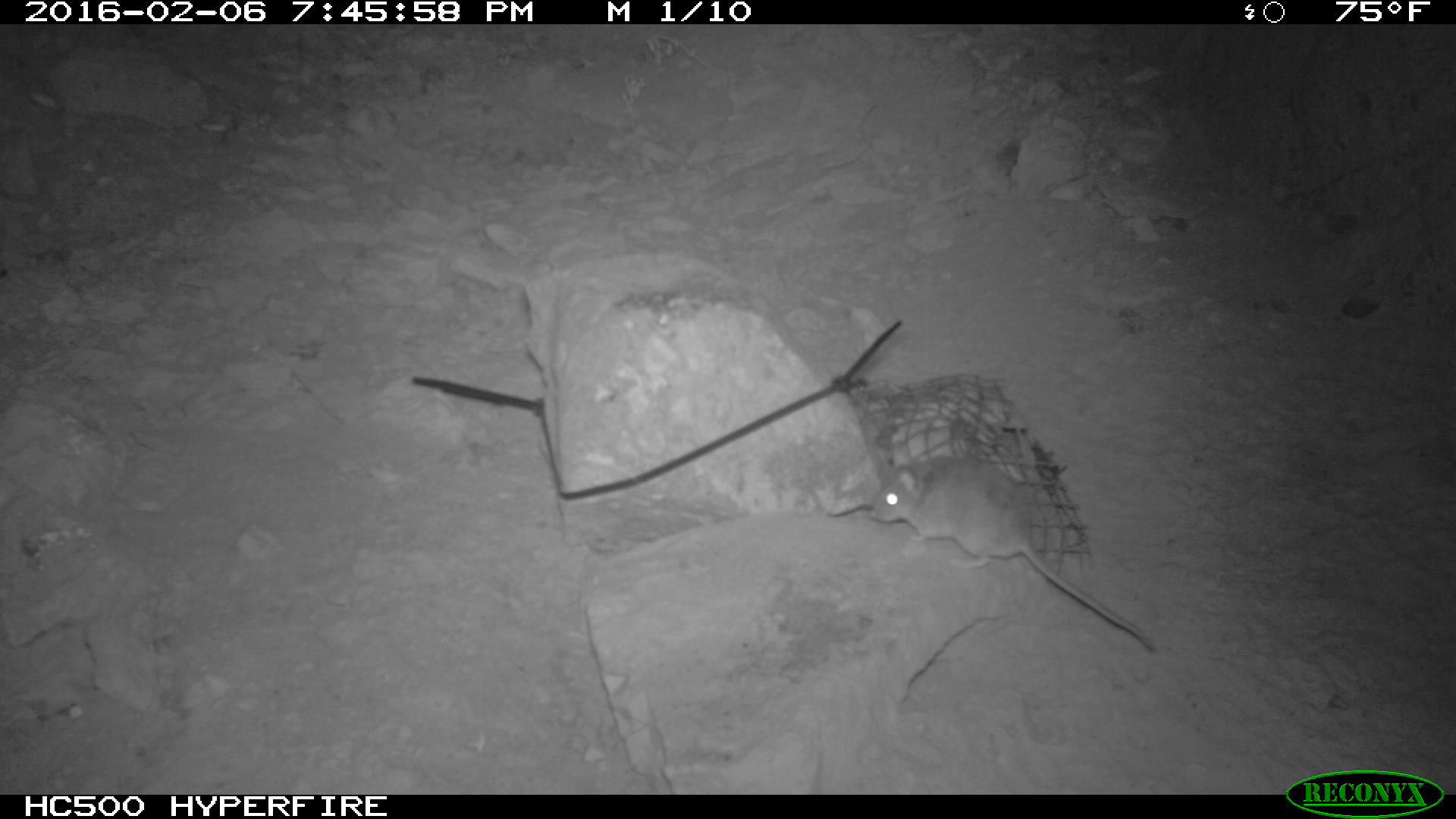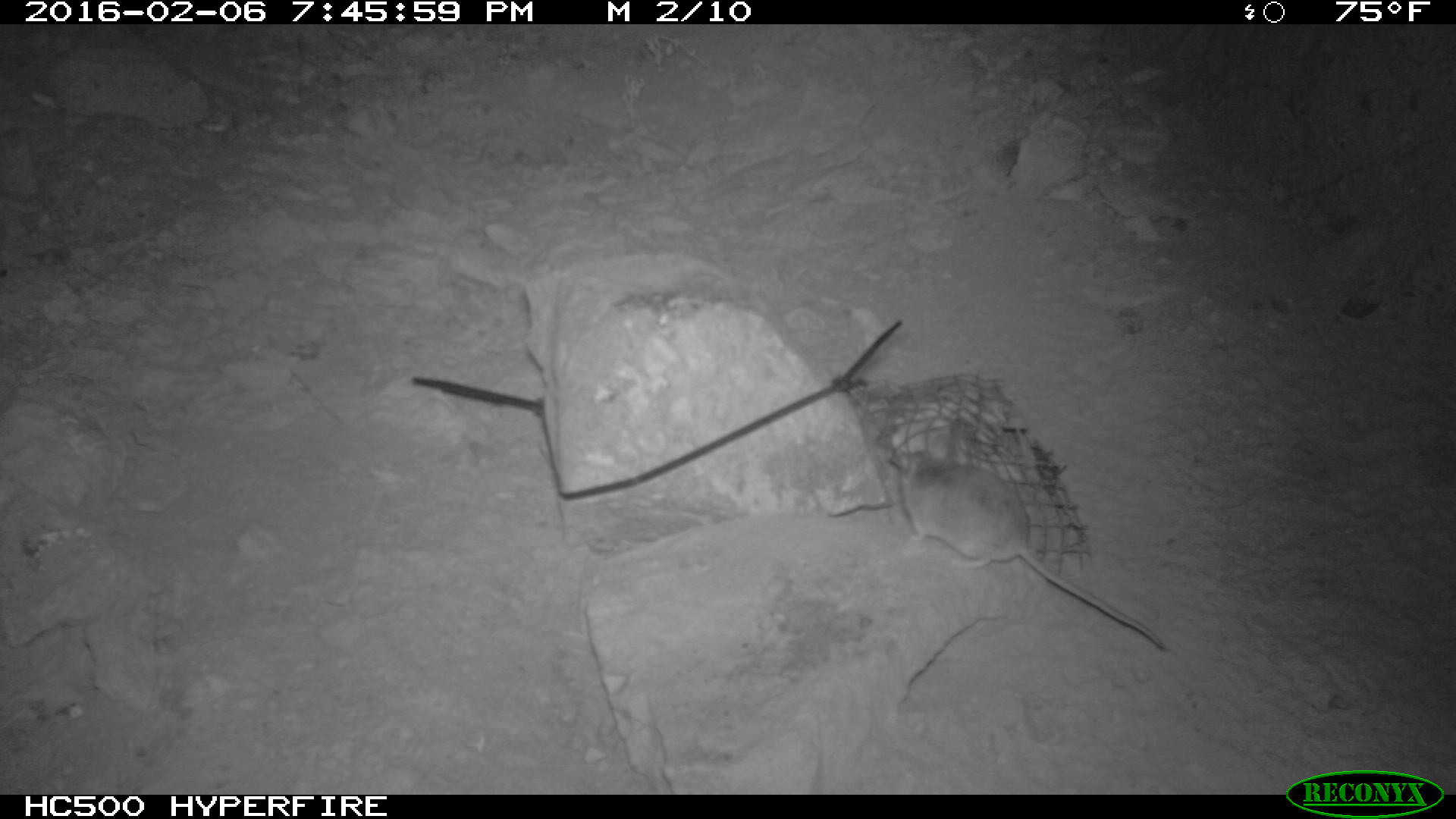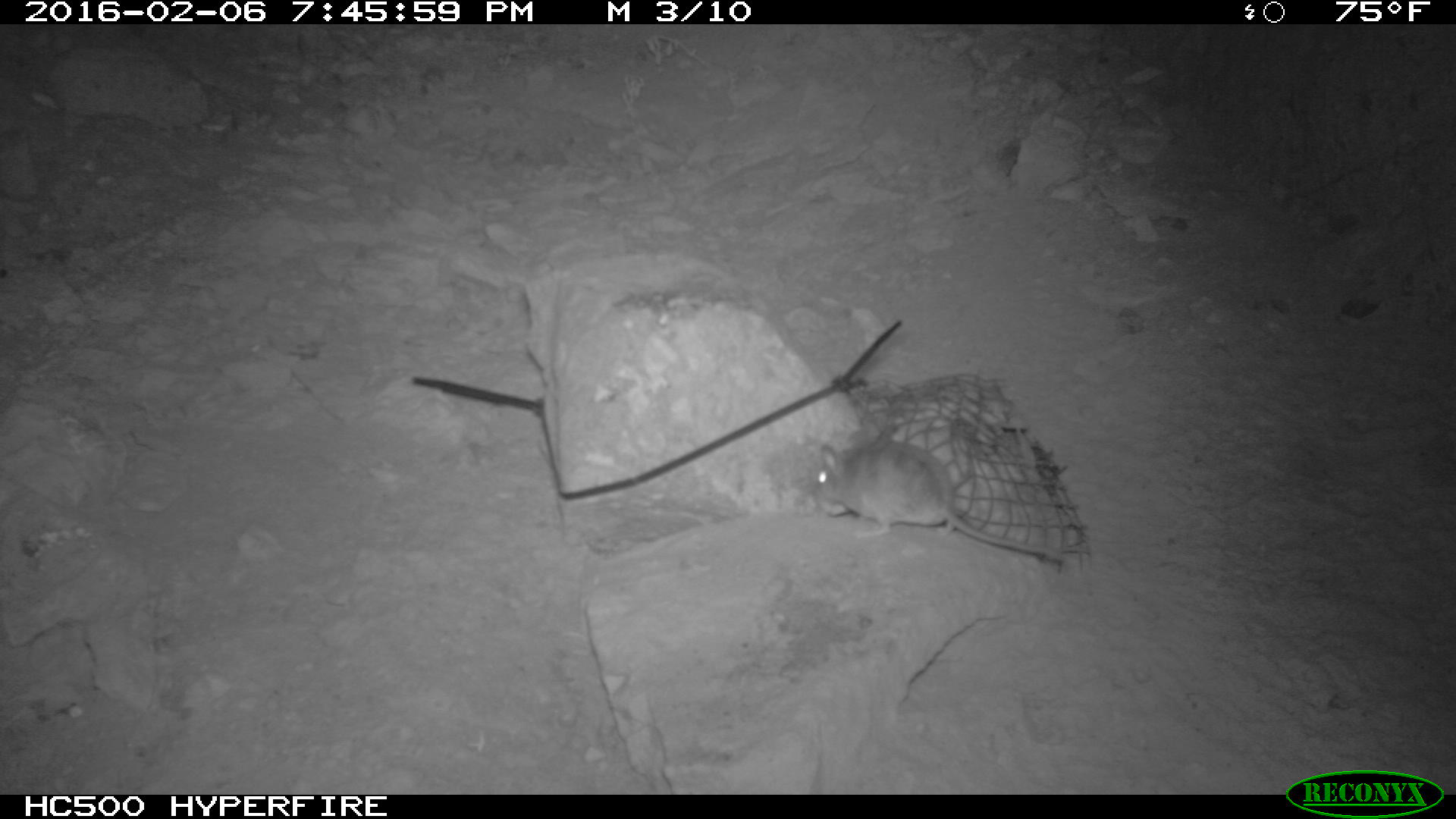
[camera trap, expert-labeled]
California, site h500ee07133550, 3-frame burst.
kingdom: Animalia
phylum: Chordata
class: Mammalia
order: Rodentia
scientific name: Rodentia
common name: rodent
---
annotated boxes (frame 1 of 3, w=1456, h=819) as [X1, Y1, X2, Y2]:
rodent: [868, 455, 1156, 652]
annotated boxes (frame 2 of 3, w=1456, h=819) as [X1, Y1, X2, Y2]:
rodent: [887, 435, 1165, 646]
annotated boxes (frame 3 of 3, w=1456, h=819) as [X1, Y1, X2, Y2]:
rodent: [808, 438, 1066, 571]